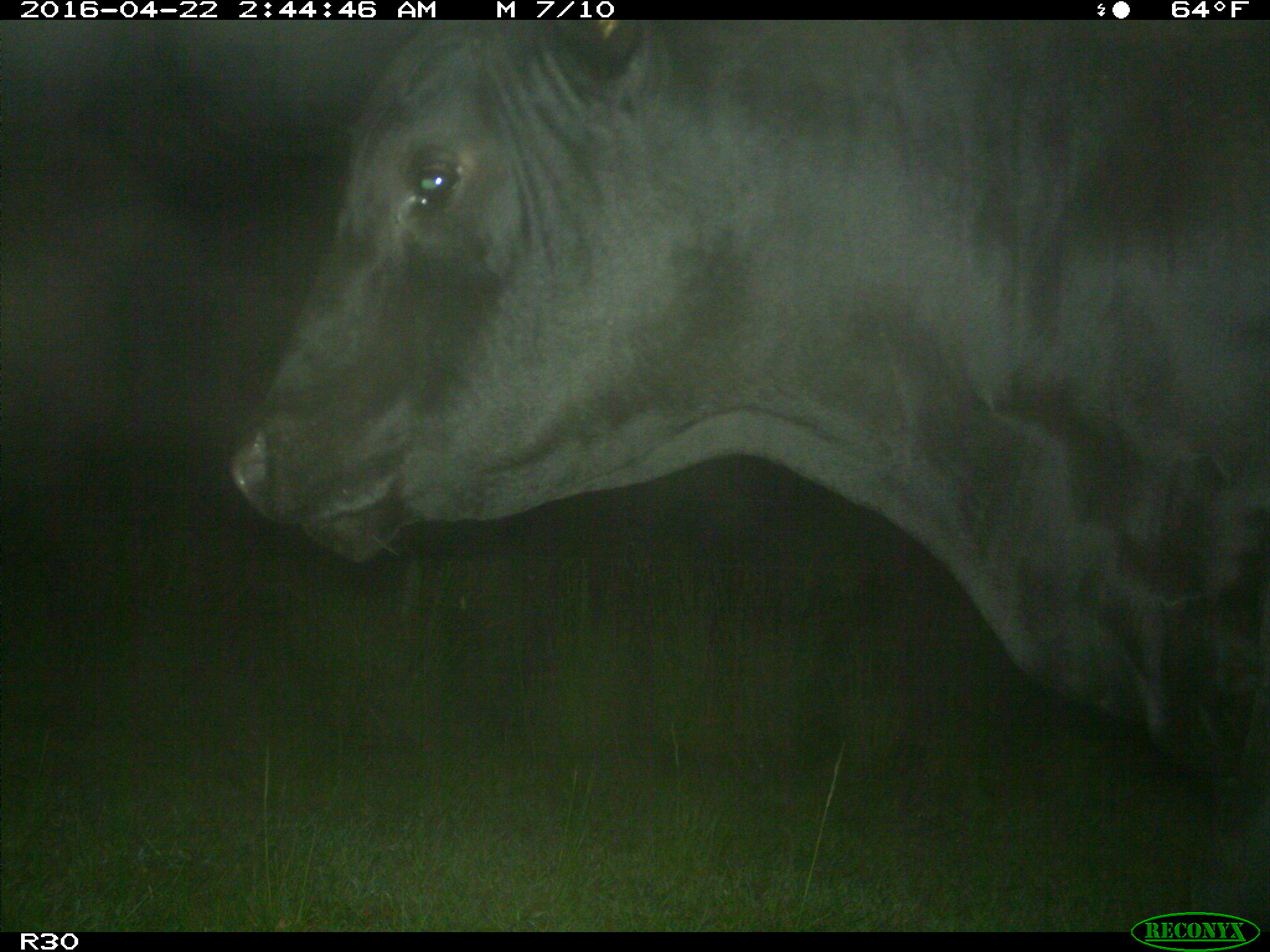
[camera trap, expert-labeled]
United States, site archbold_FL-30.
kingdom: Animalia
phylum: Chordata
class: Mammalia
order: Artiodactyla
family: Bovidae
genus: Bos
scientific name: Bos taurus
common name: domestic cow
Bos taurus (domestic cow).